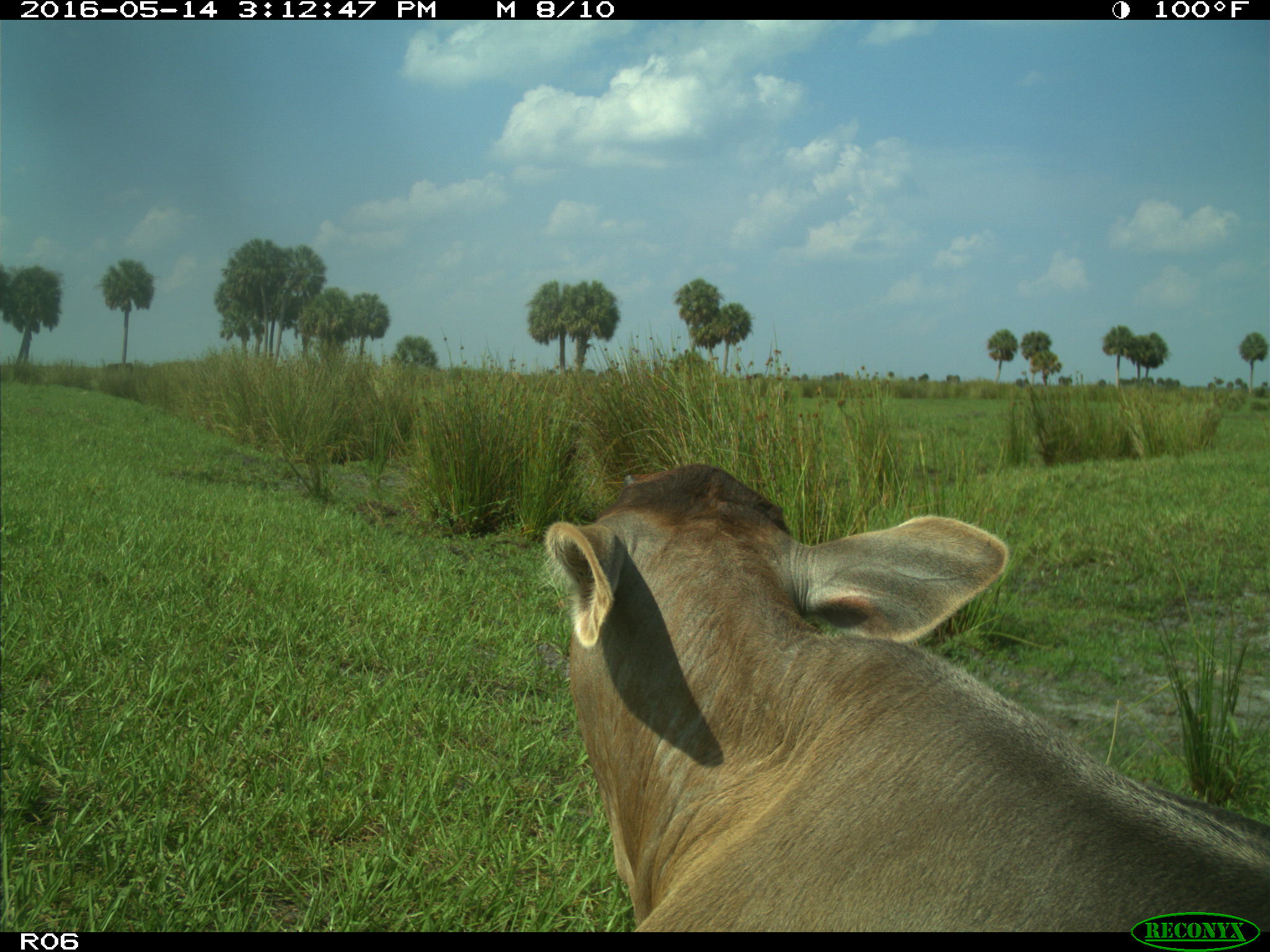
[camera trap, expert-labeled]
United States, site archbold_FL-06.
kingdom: Animalia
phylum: Chordata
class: Mammalia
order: Artiodactyla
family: Bovidae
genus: Bos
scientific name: Bos taurus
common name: domestic cow